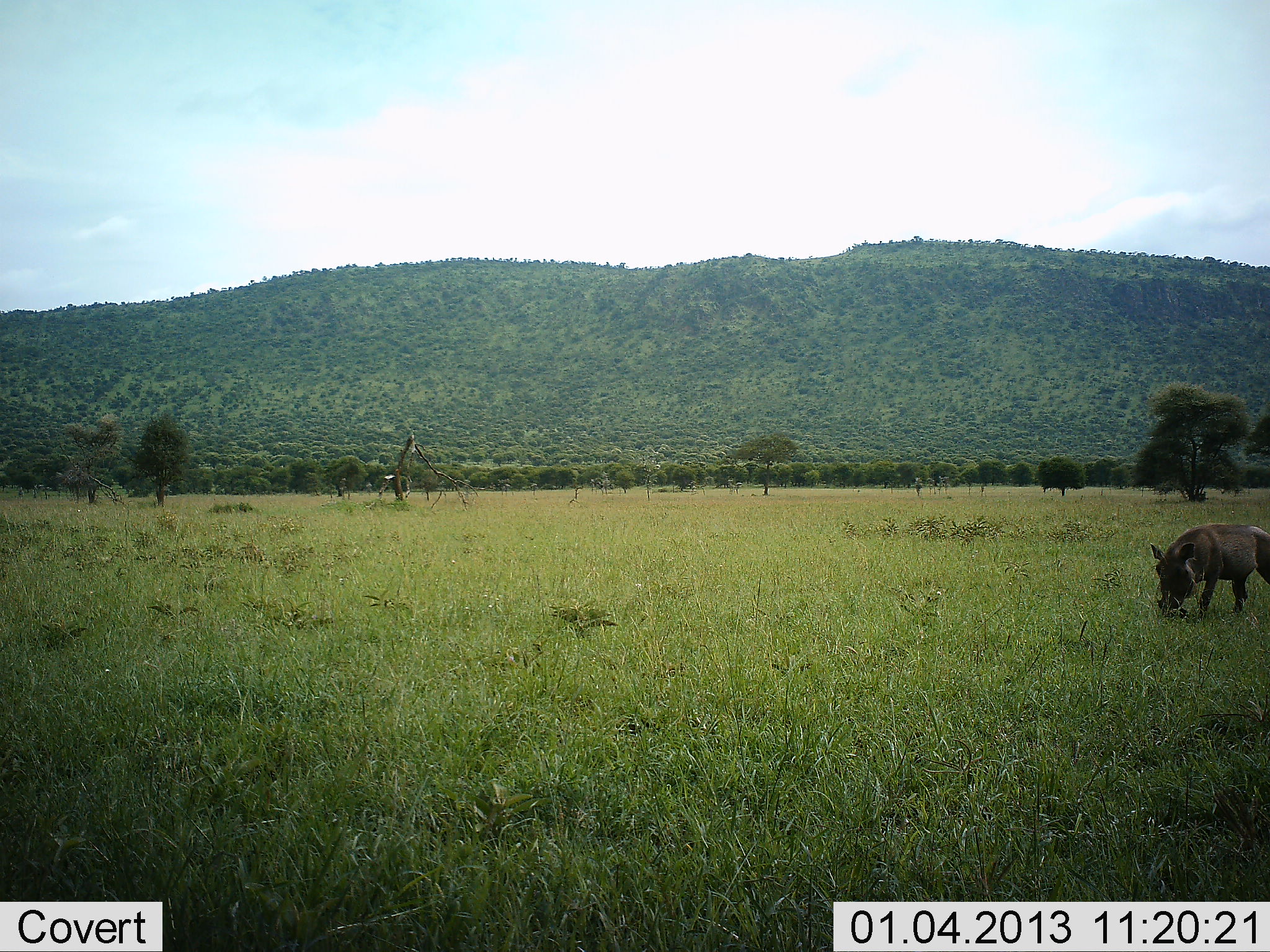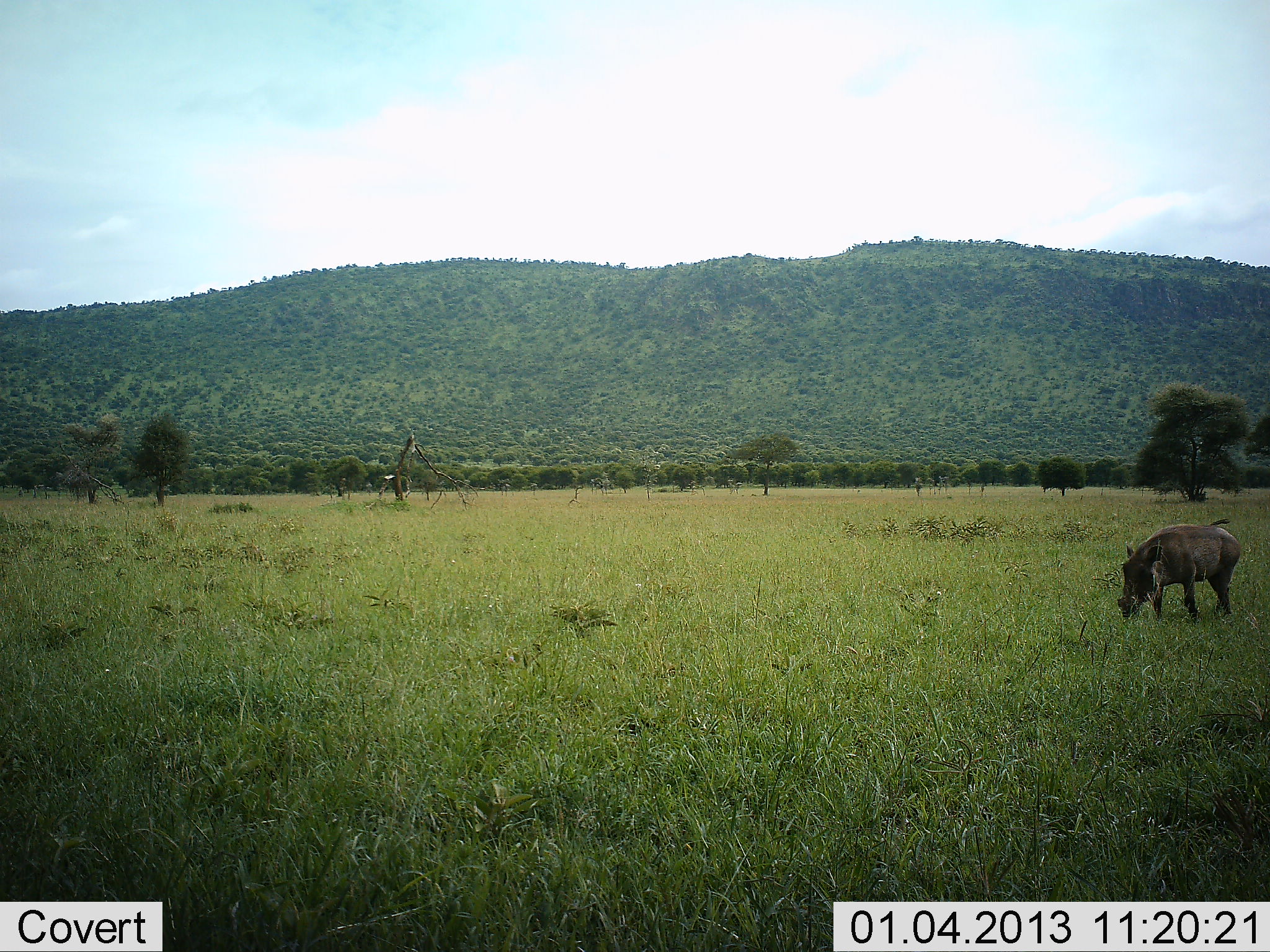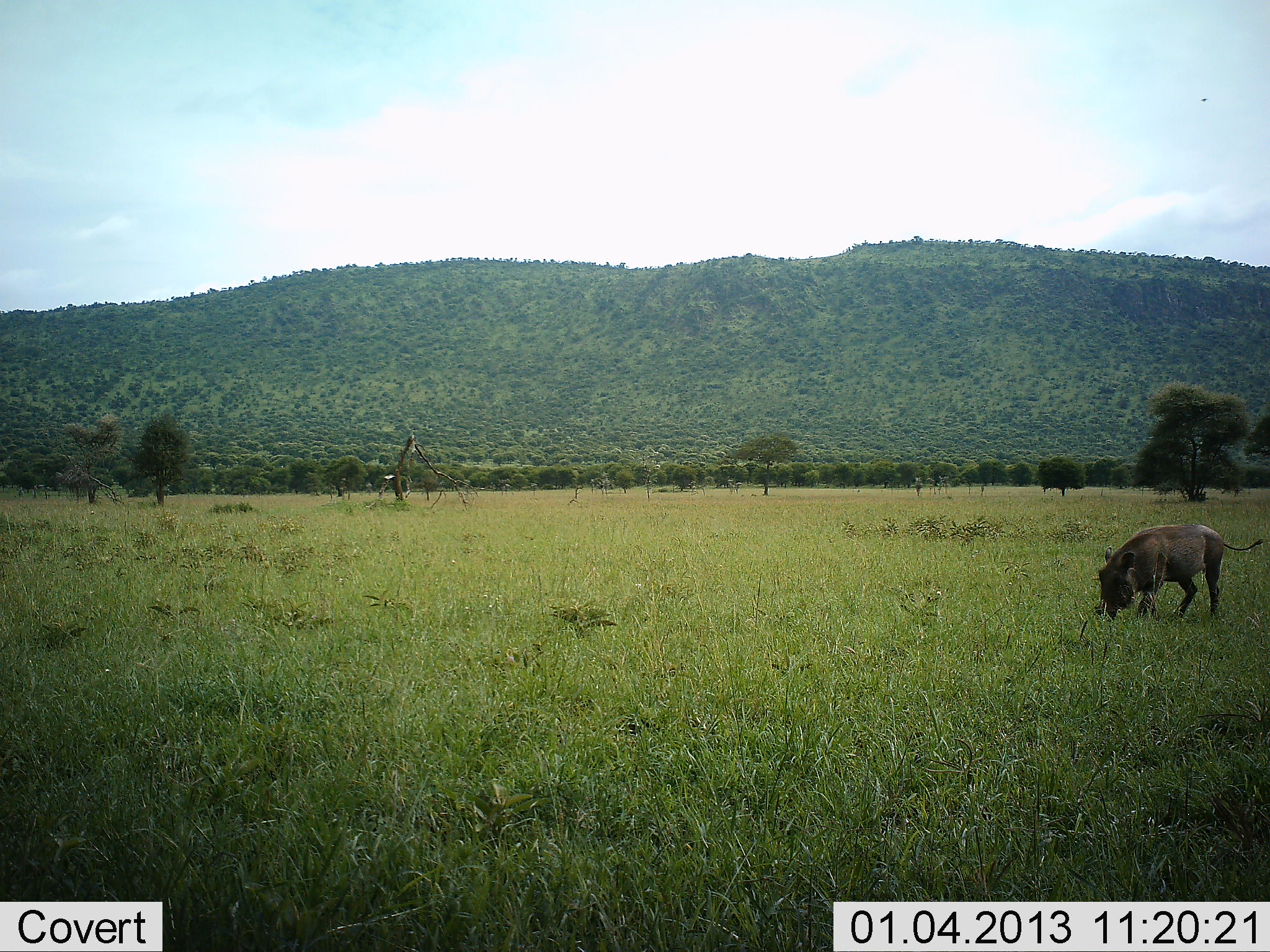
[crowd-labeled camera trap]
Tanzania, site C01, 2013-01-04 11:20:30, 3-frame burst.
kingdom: Animalia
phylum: Chordata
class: Mammalia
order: Artiodactyla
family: Suidae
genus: Phacochoerus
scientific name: Phacochoerus africanus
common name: warthog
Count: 1.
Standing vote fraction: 7%.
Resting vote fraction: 0%.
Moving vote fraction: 66%.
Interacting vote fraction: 0%.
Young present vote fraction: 0%.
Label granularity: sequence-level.